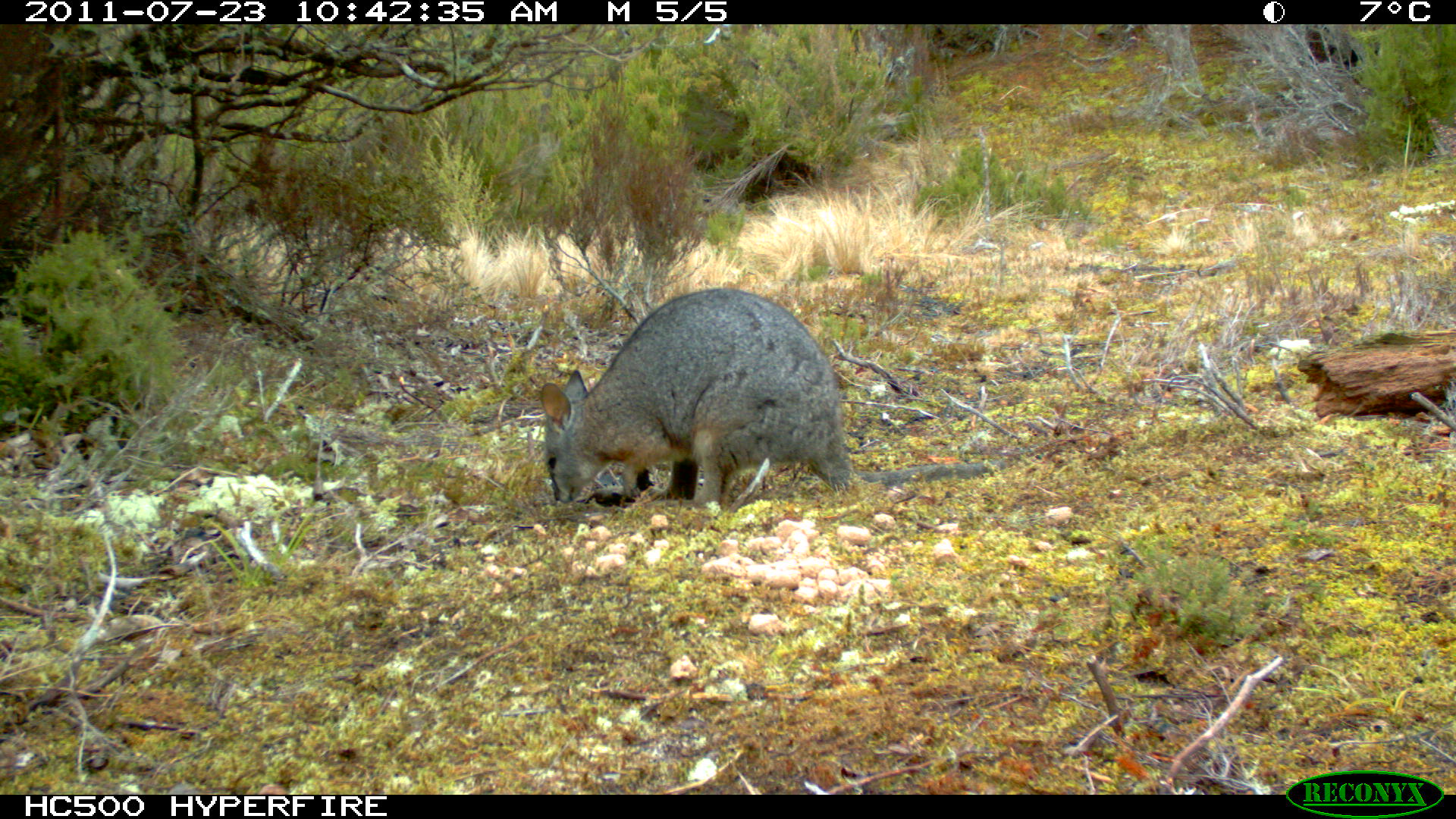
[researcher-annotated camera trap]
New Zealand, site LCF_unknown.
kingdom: Animalia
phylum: Chordata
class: Mammalia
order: Diprotodontia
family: Macropodidae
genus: Notamacropus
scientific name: Notamacropus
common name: wallaby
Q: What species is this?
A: Wallaby (Notamacropus).